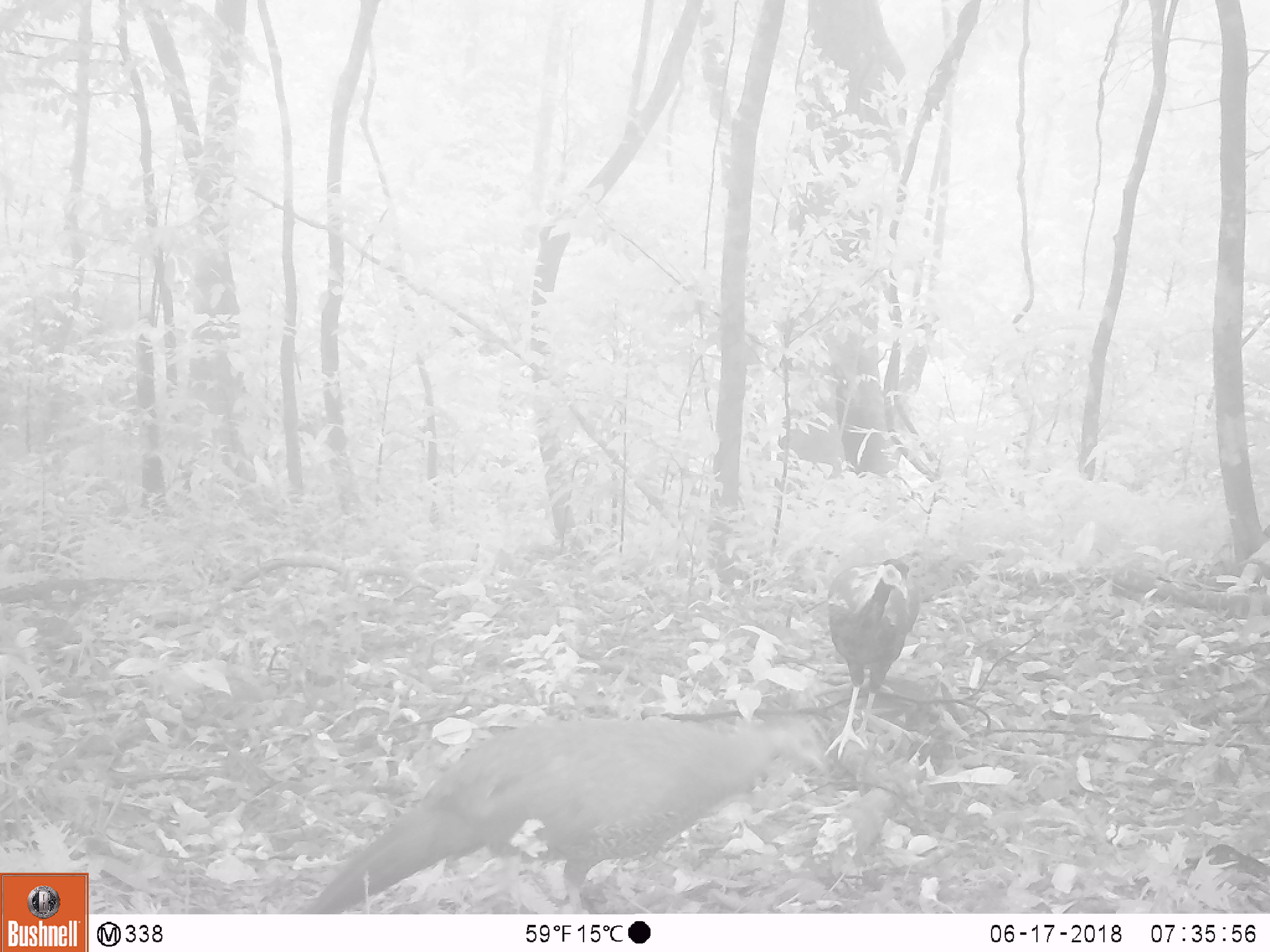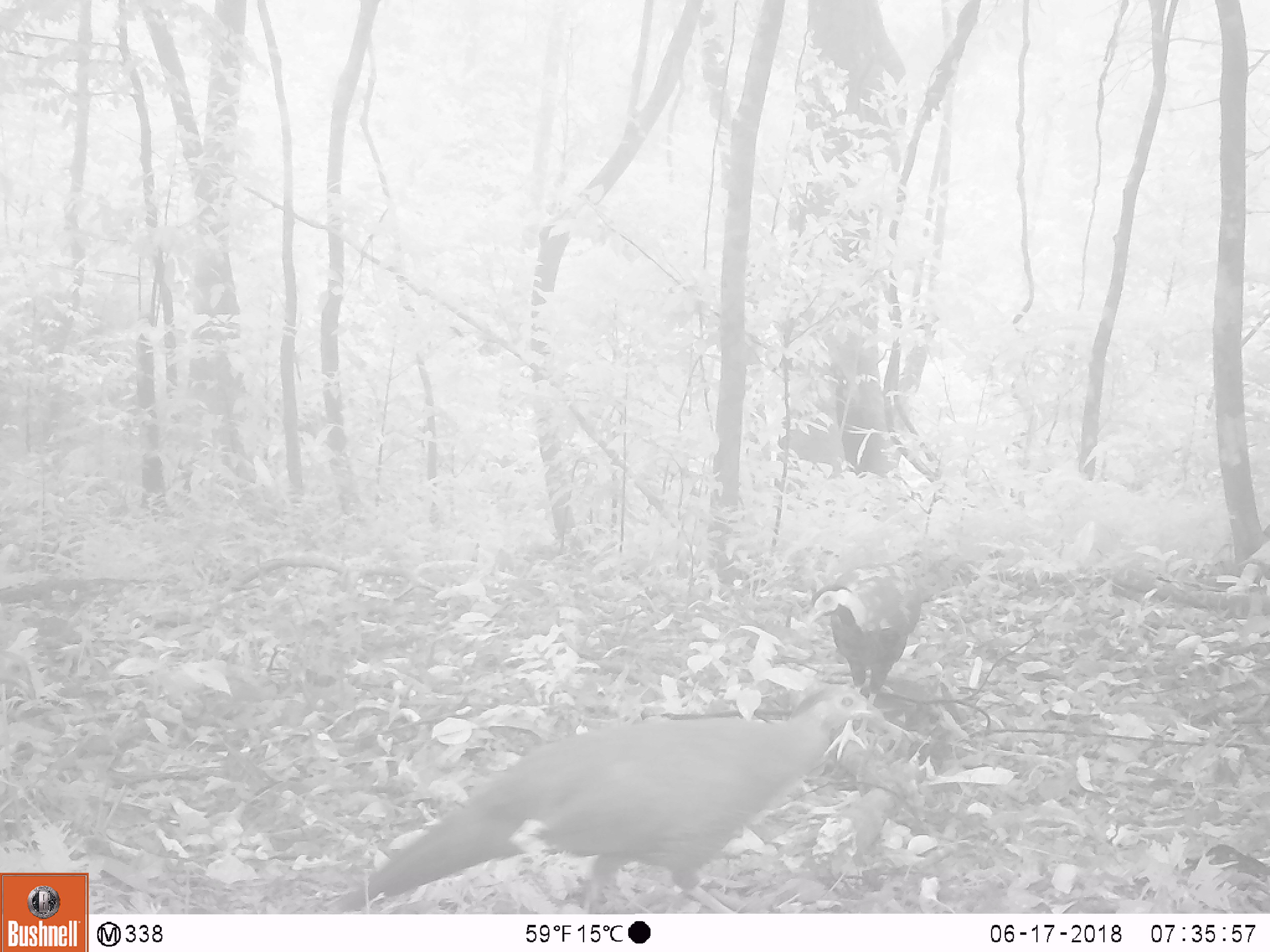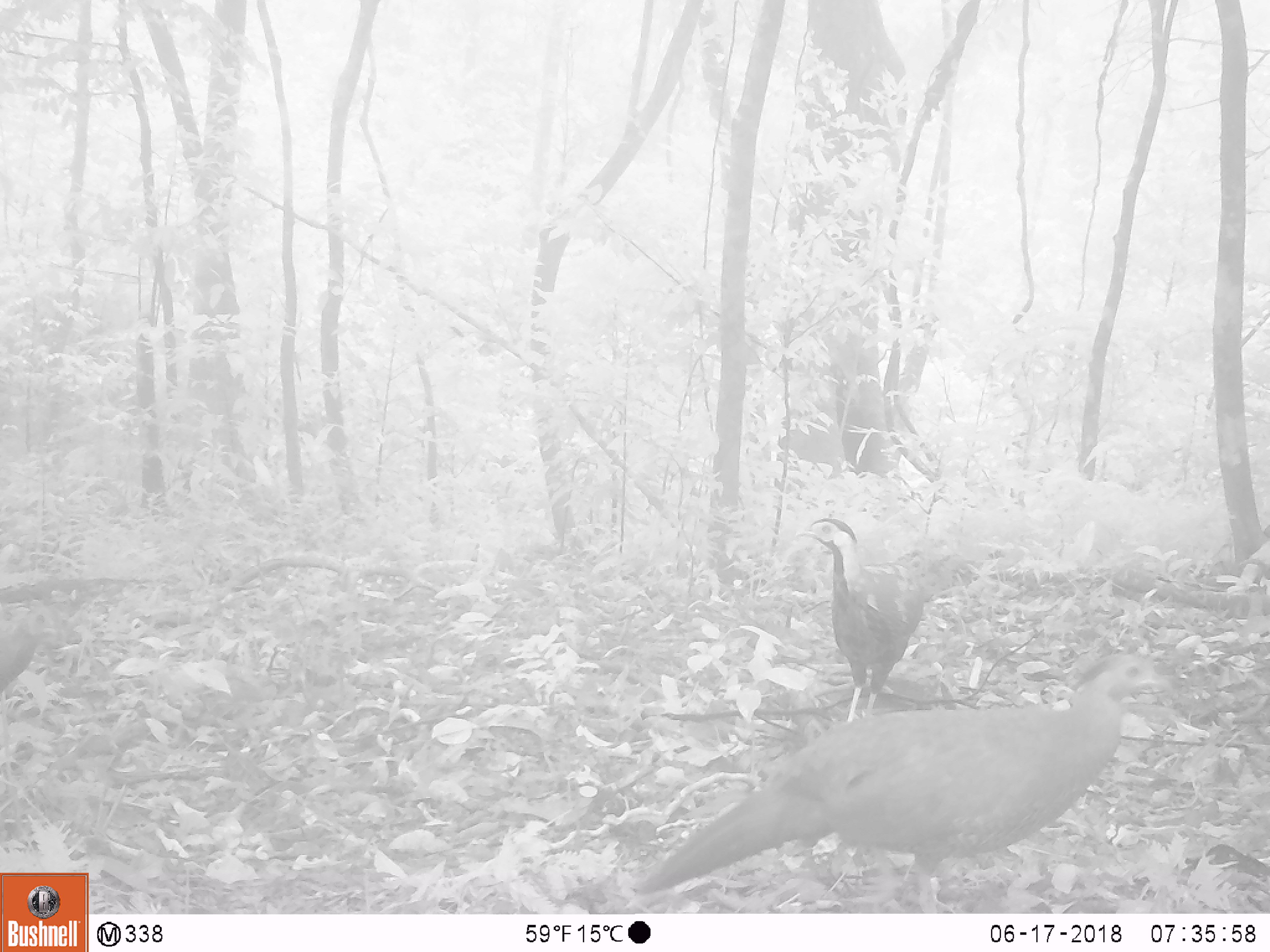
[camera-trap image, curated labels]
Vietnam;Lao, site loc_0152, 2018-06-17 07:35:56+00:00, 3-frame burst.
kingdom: Animalia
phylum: Chordata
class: Aves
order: Galliformes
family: Phasianidae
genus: Lophura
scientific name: Lophura nycthemera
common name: silver pheasant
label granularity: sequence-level